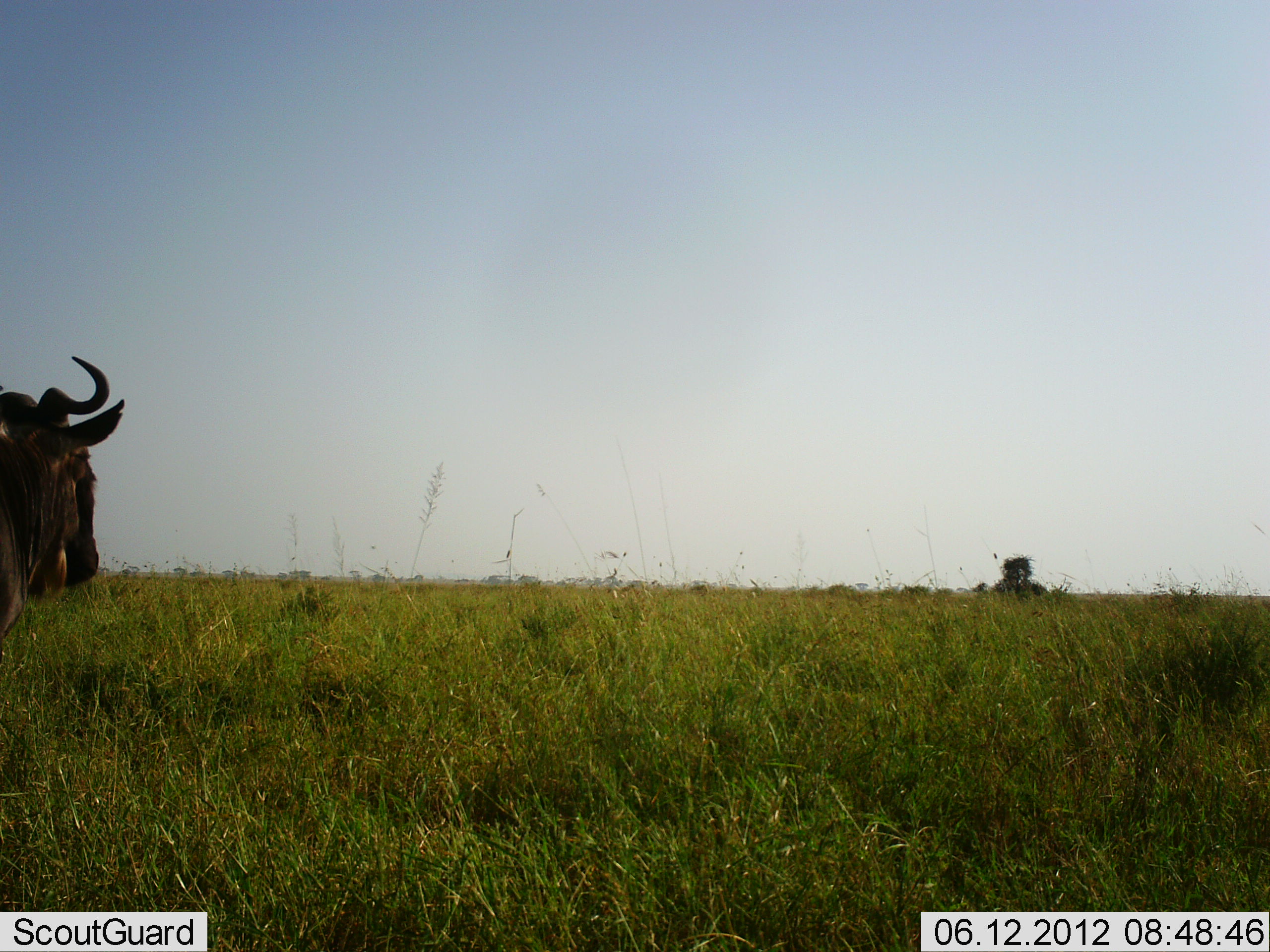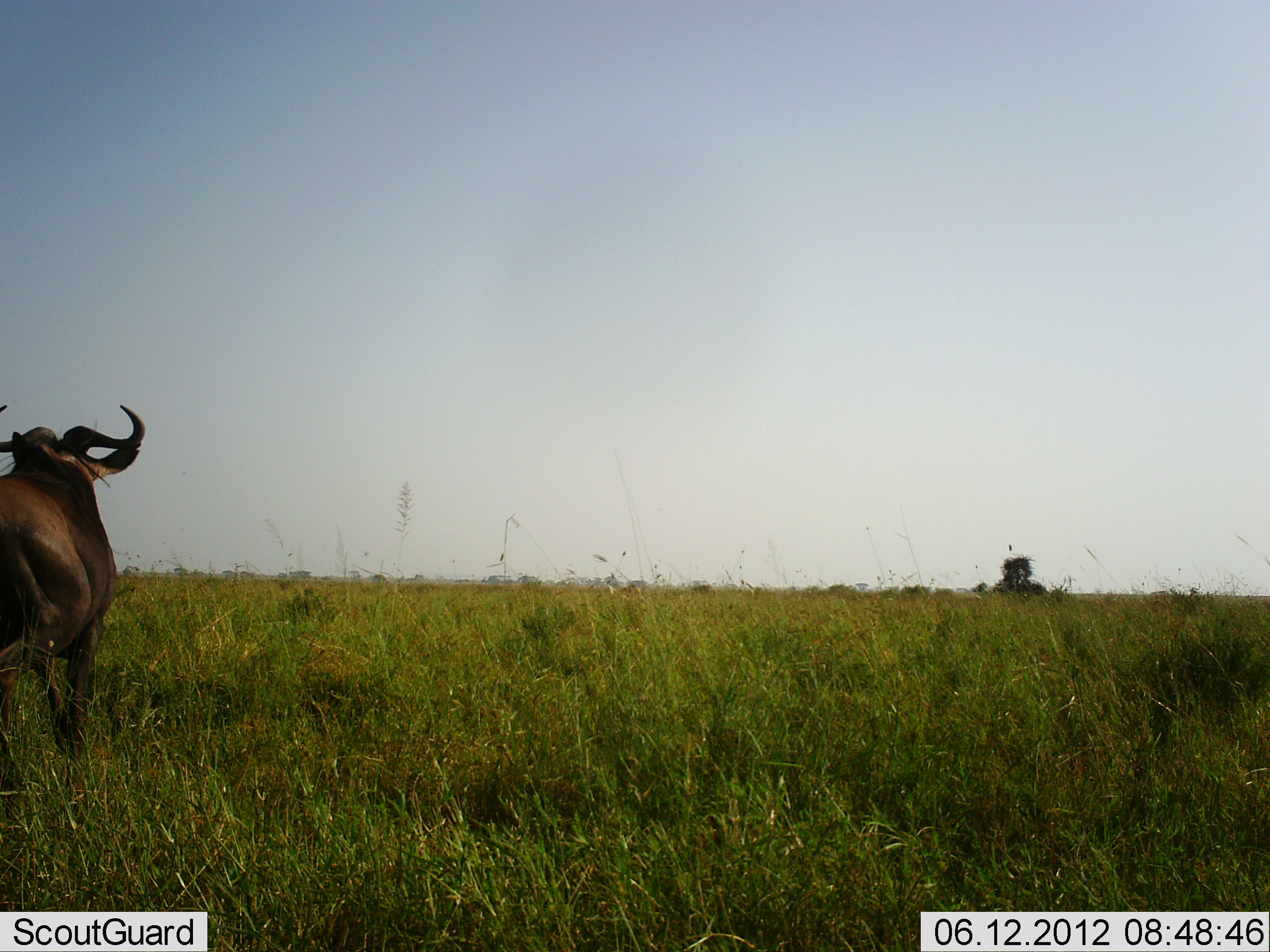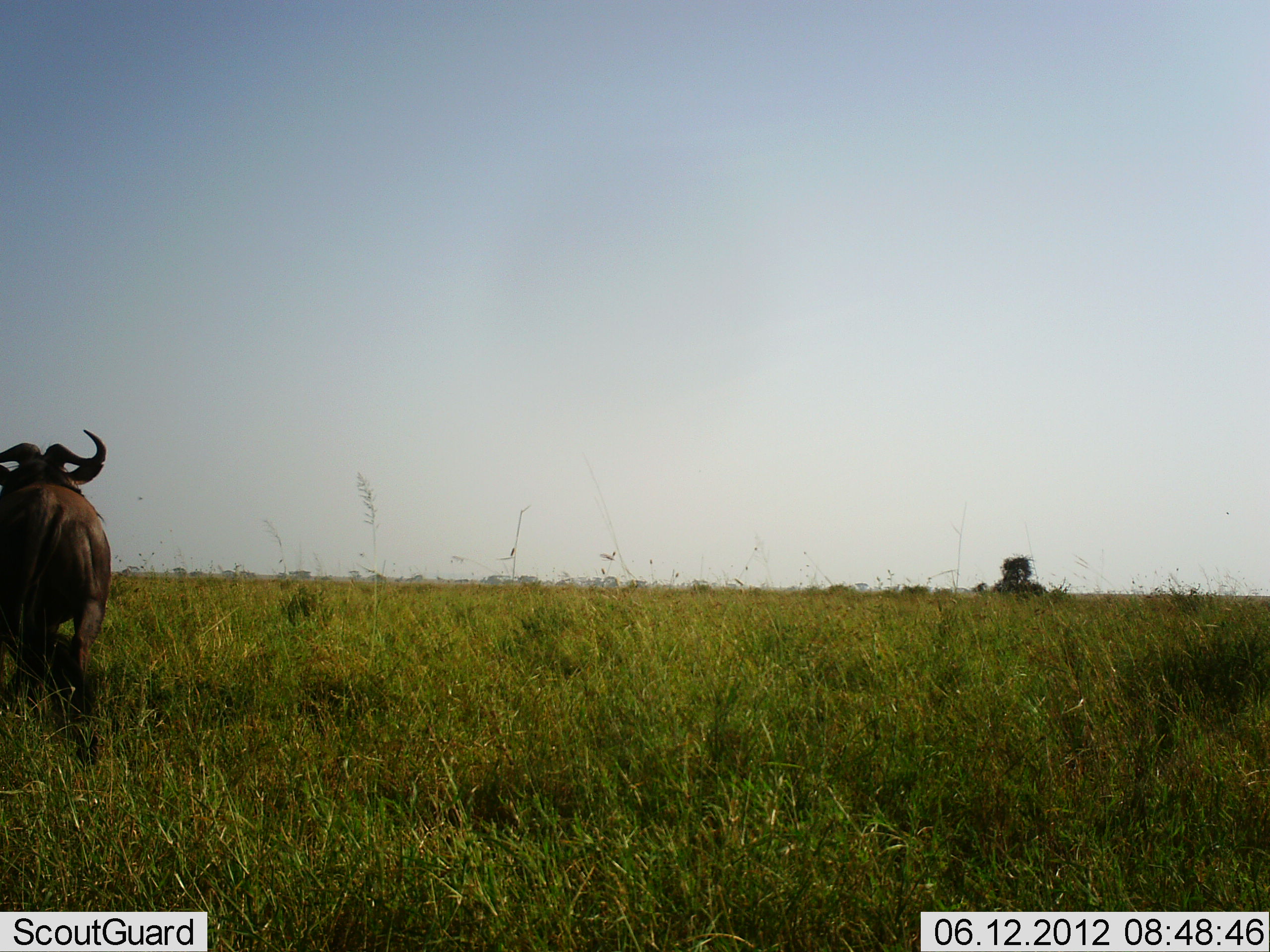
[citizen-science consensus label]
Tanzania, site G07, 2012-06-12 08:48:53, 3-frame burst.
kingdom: Animalia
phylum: Chordata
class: Mammalia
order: Artiodactyla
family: Bovidae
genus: Connochaetes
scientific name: Connochaetes taurinus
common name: blue wildebeest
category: wildebeest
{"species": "wildebeest (blue wildebeest) (Connochaetes taurinus)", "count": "1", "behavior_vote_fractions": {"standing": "20%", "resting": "0%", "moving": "80%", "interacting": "0%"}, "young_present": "0%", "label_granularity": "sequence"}